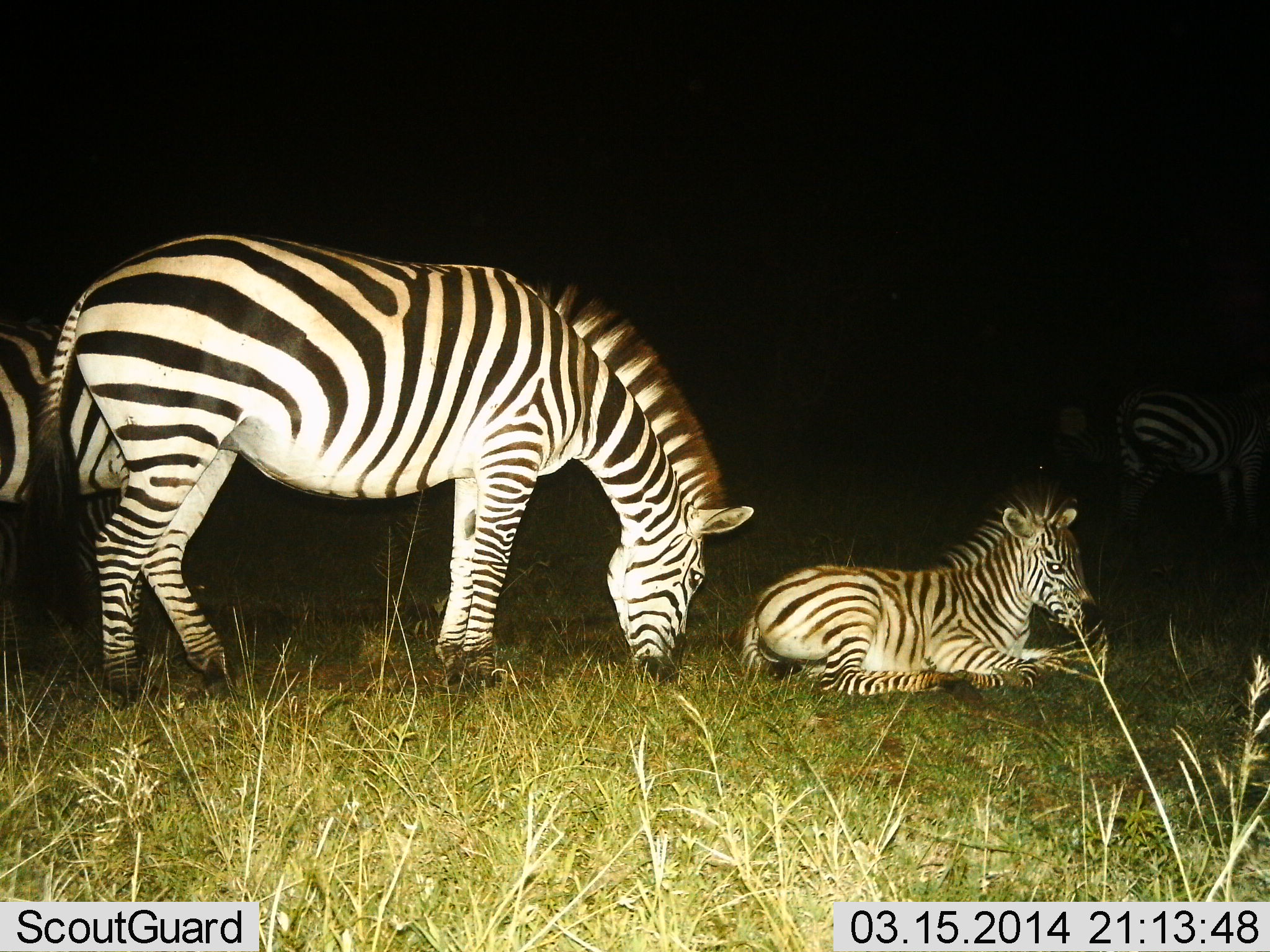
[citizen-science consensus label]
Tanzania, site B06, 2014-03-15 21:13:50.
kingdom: Animalia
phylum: Chordata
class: Mammalia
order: Perissodactyla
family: Equidae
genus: Equus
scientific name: Equus quagga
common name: plains zebra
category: zebra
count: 4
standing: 60%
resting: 100%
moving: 10%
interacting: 0%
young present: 60%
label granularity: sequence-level